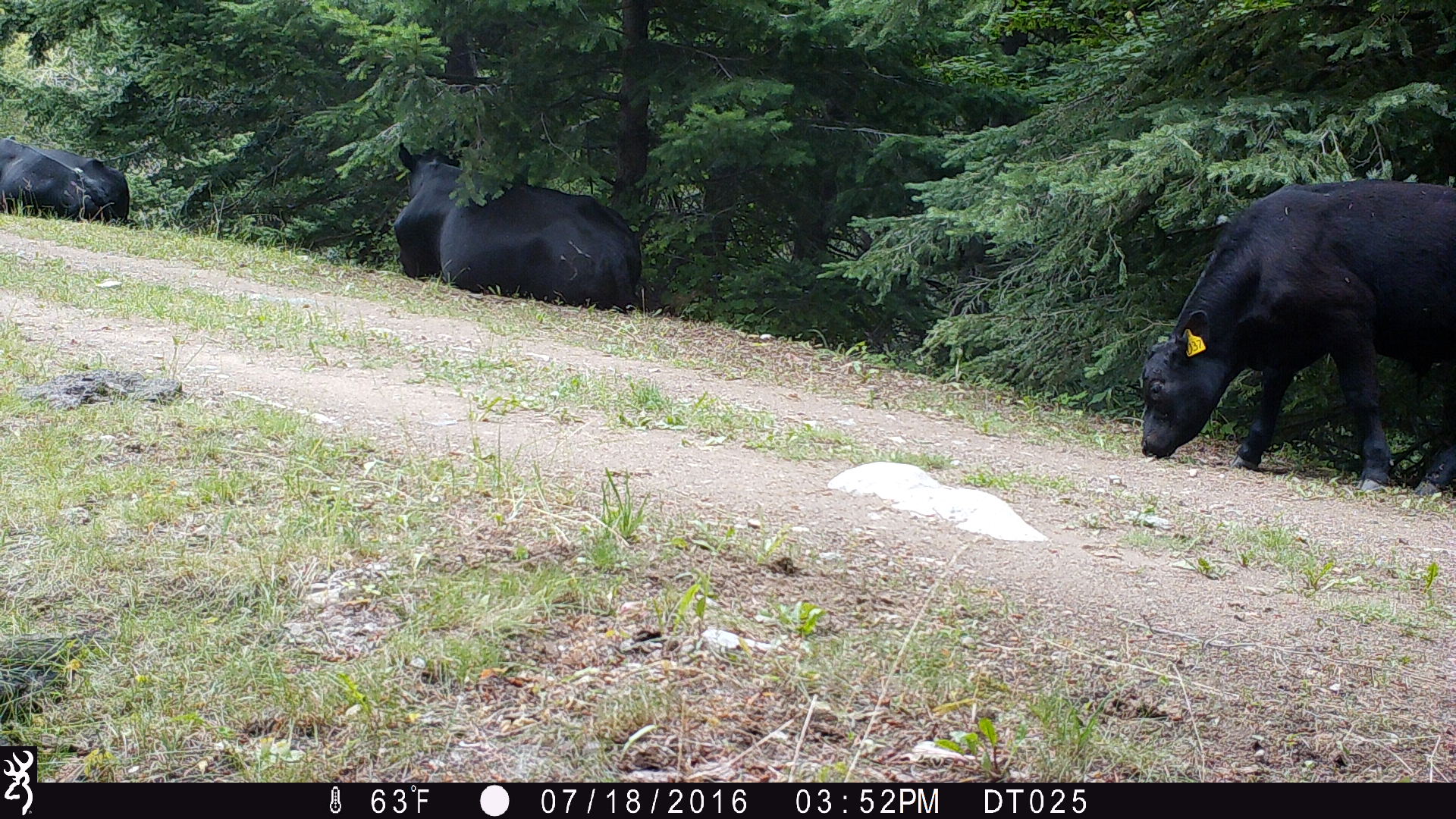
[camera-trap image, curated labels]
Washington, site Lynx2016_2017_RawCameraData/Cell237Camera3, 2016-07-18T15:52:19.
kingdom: Animalia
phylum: Chordata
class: Mammalia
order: Artiodactyla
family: Bovidae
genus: Bos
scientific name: Bos taurus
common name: domestic cattle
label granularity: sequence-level